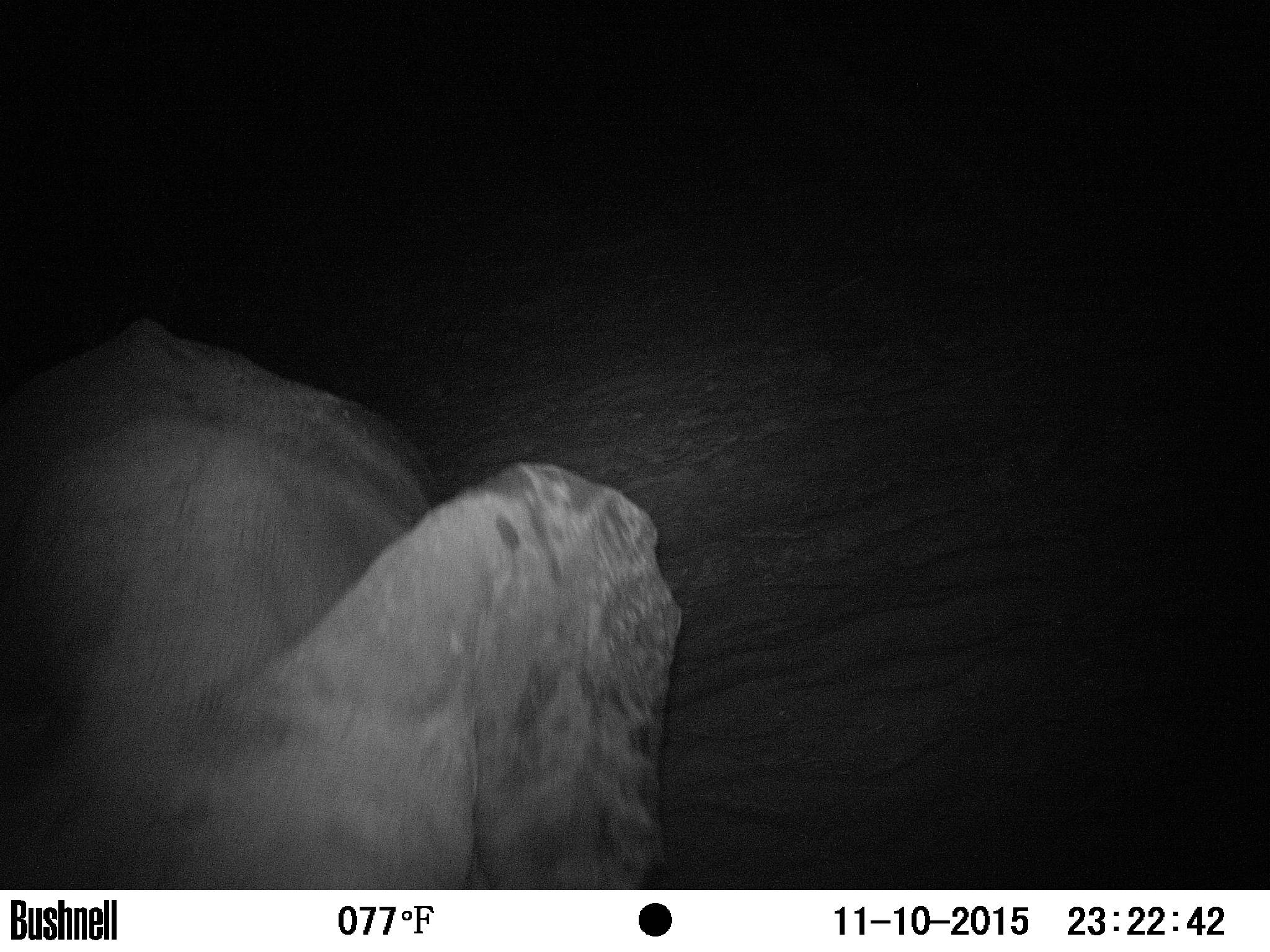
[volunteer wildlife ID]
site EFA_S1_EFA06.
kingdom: Animalia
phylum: Chordata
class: Mammalia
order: Proboscidea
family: Elephantidae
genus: Loxodonta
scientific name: Loxodonta africana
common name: african bush elephant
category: elephant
Elephant (african bush elephant) (Loxodonta africana), count 1. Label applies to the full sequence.